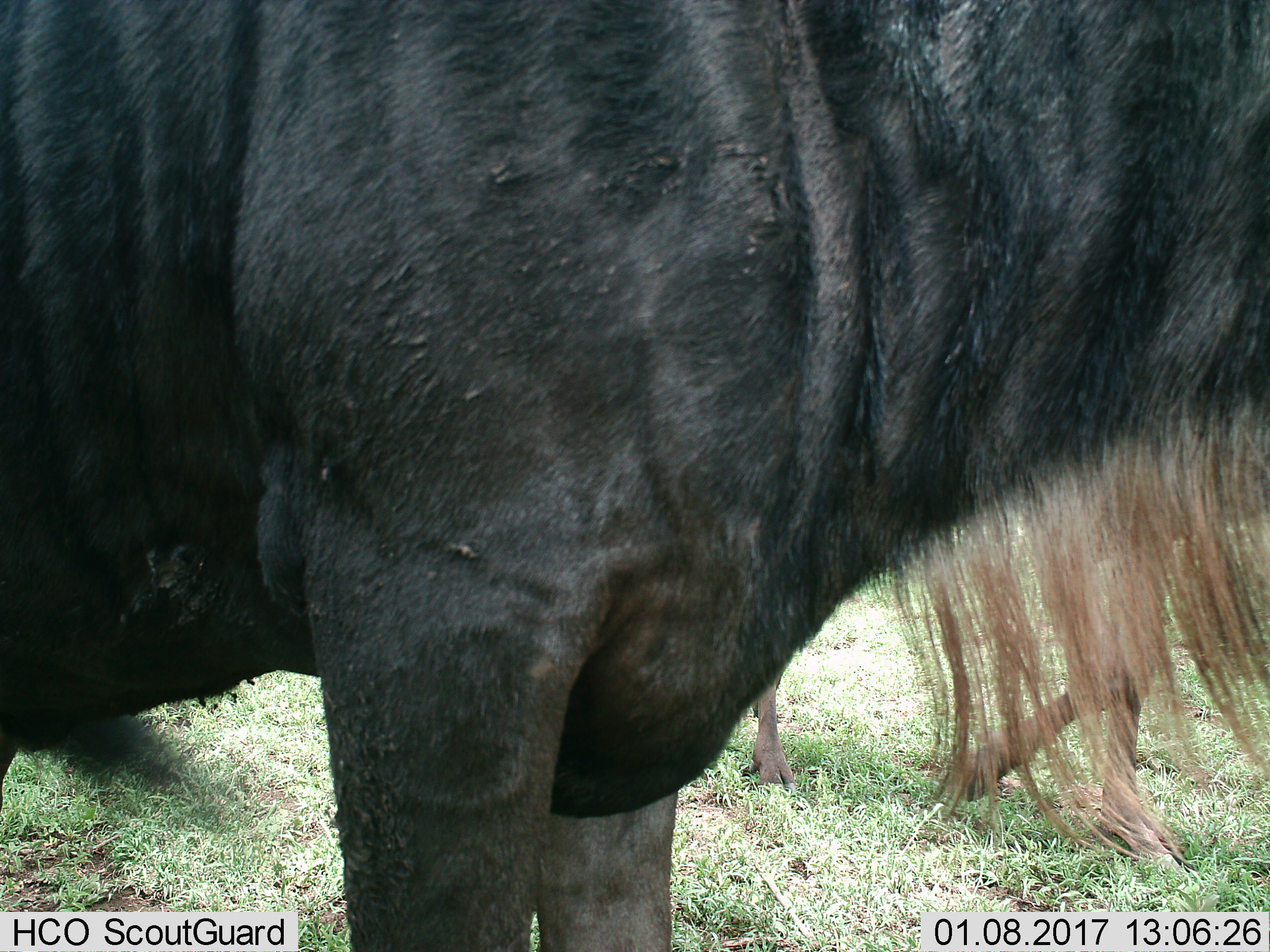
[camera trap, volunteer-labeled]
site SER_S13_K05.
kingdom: Animalia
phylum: Chordata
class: Mammalia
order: Artiodactyla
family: Bovidae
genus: Connochaetes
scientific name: Connochaetes taurinus taurinus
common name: blue wildebeest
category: wildebeestblue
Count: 2.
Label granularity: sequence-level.